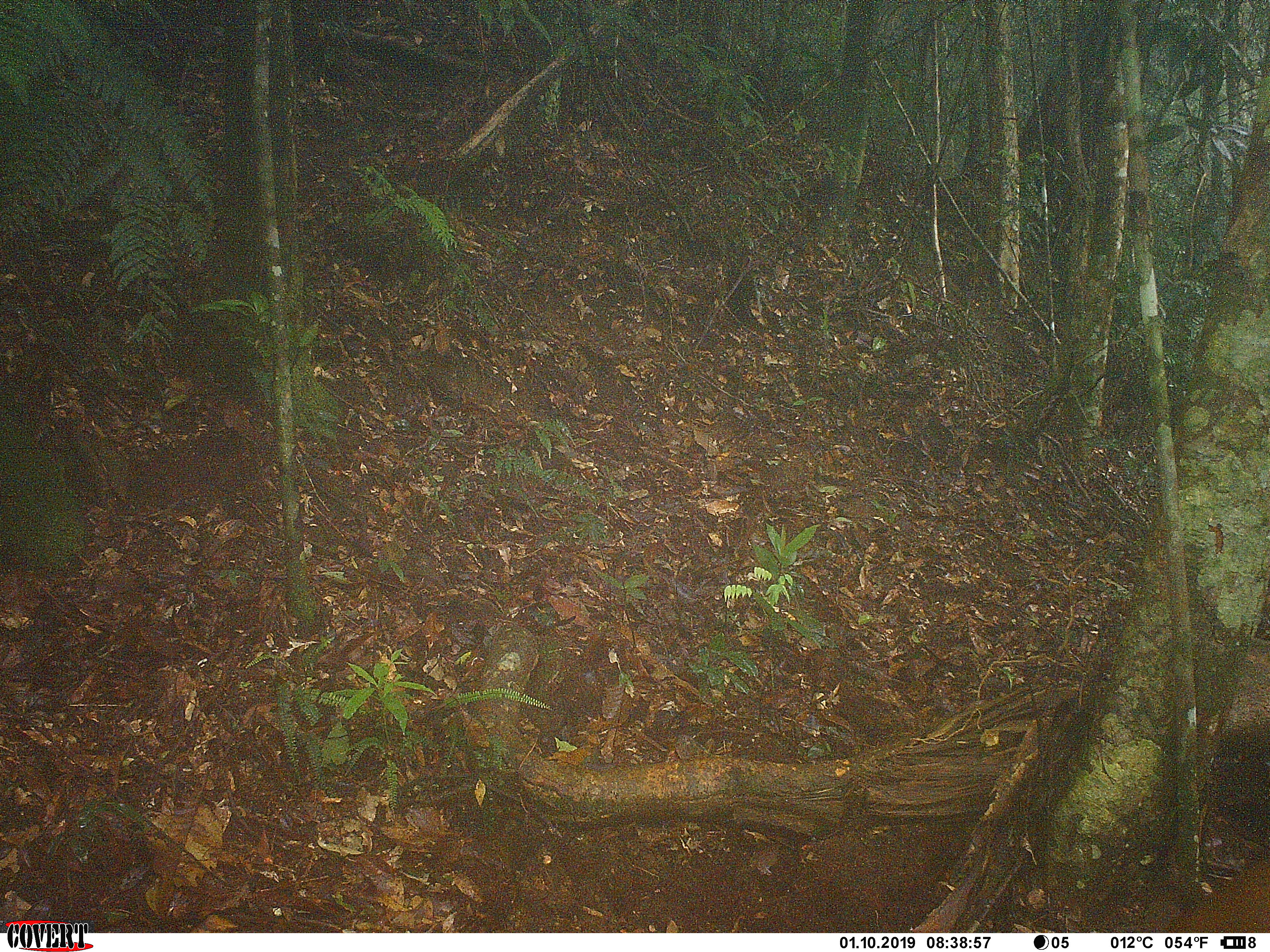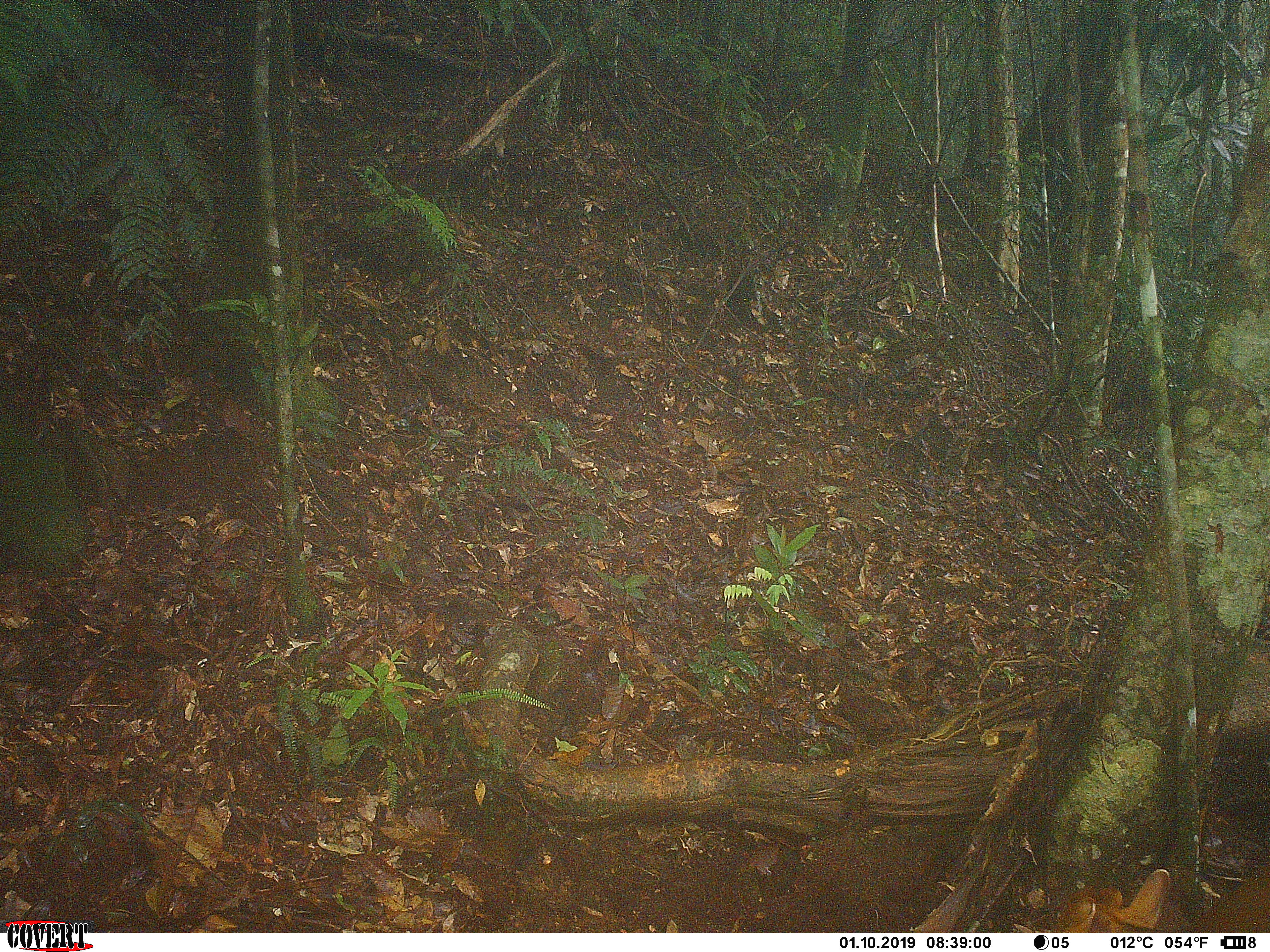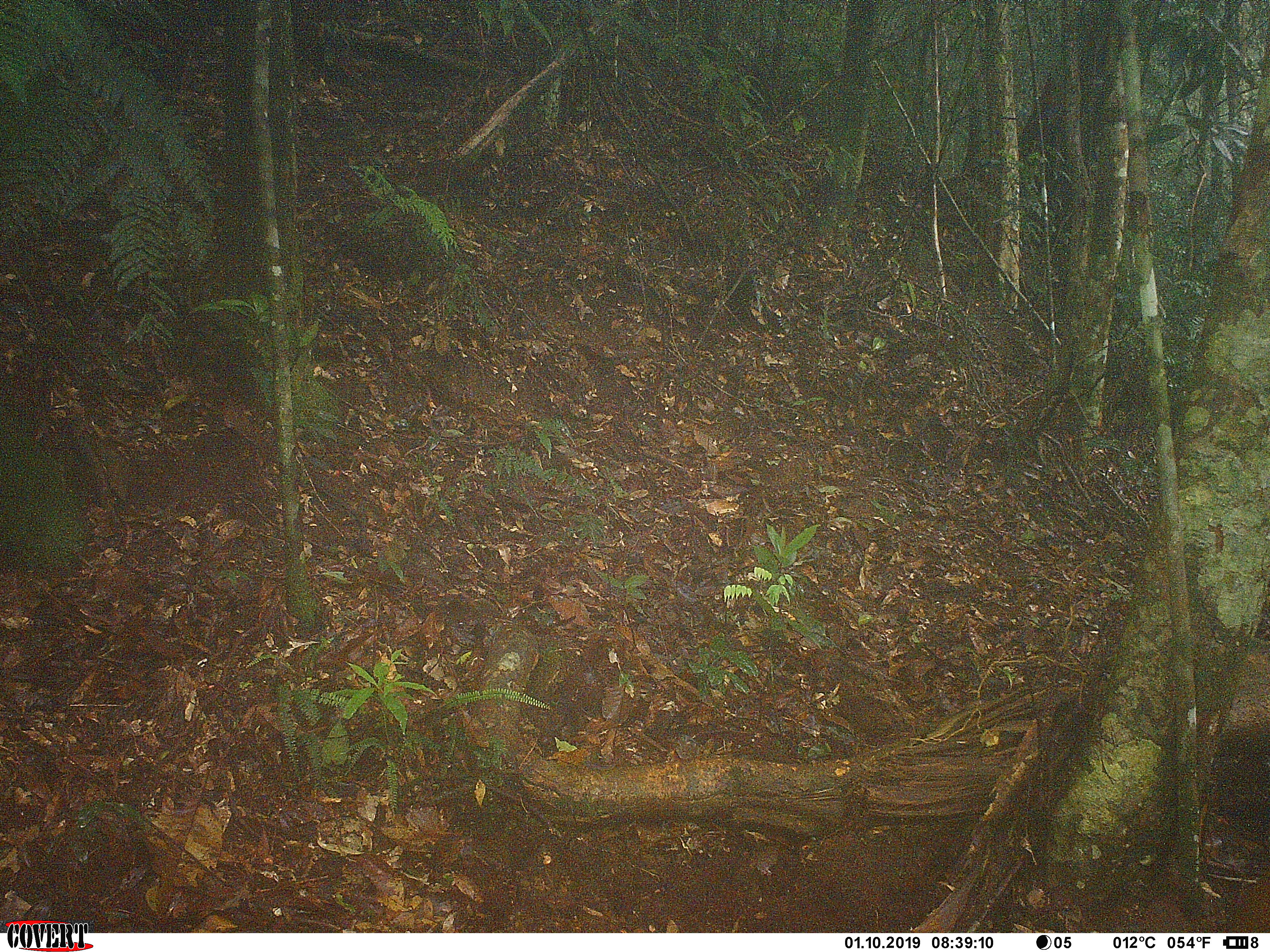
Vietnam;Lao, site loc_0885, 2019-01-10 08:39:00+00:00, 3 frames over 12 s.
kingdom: Animalia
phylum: Chordata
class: Mammalia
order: Artiodactyla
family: Cervidae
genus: Muntiacus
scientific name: Muntiacus rooseveltorum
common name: roosevelt's muntjac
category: roosevelts muntjac group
Roosevelts muntjac group (roosevelt's muntjac) (Muntiacus rooseveltorum). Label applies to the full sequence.